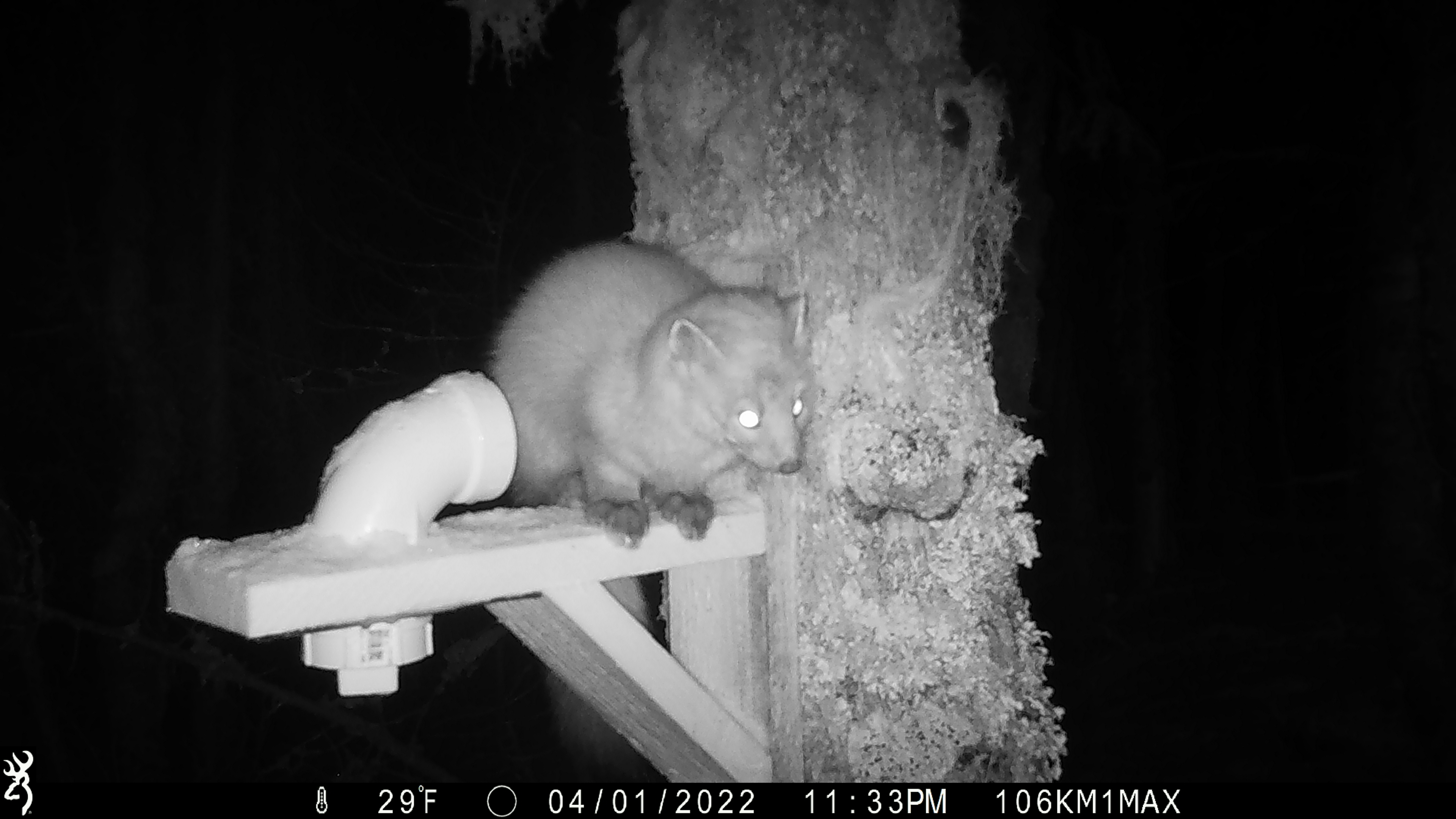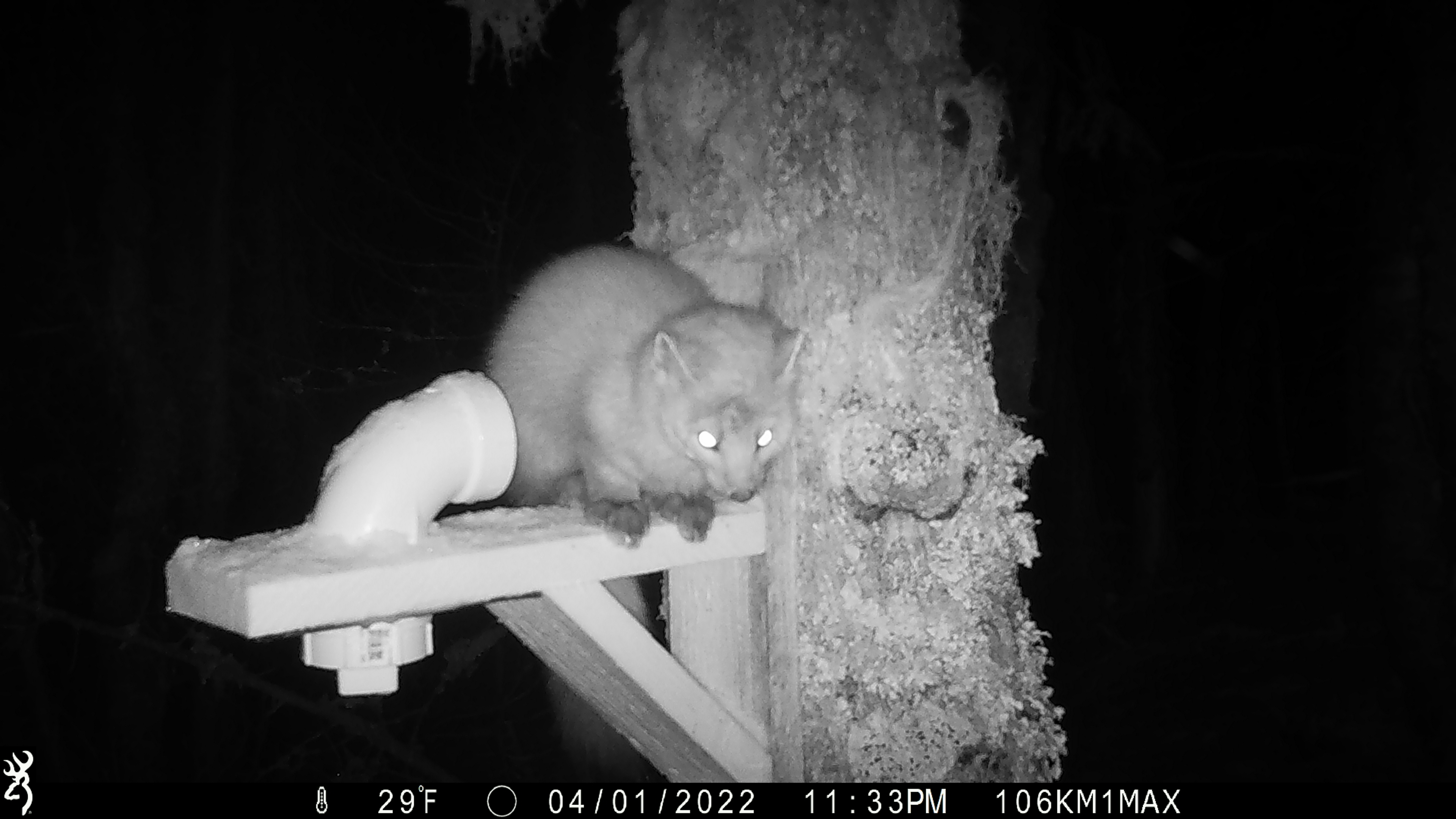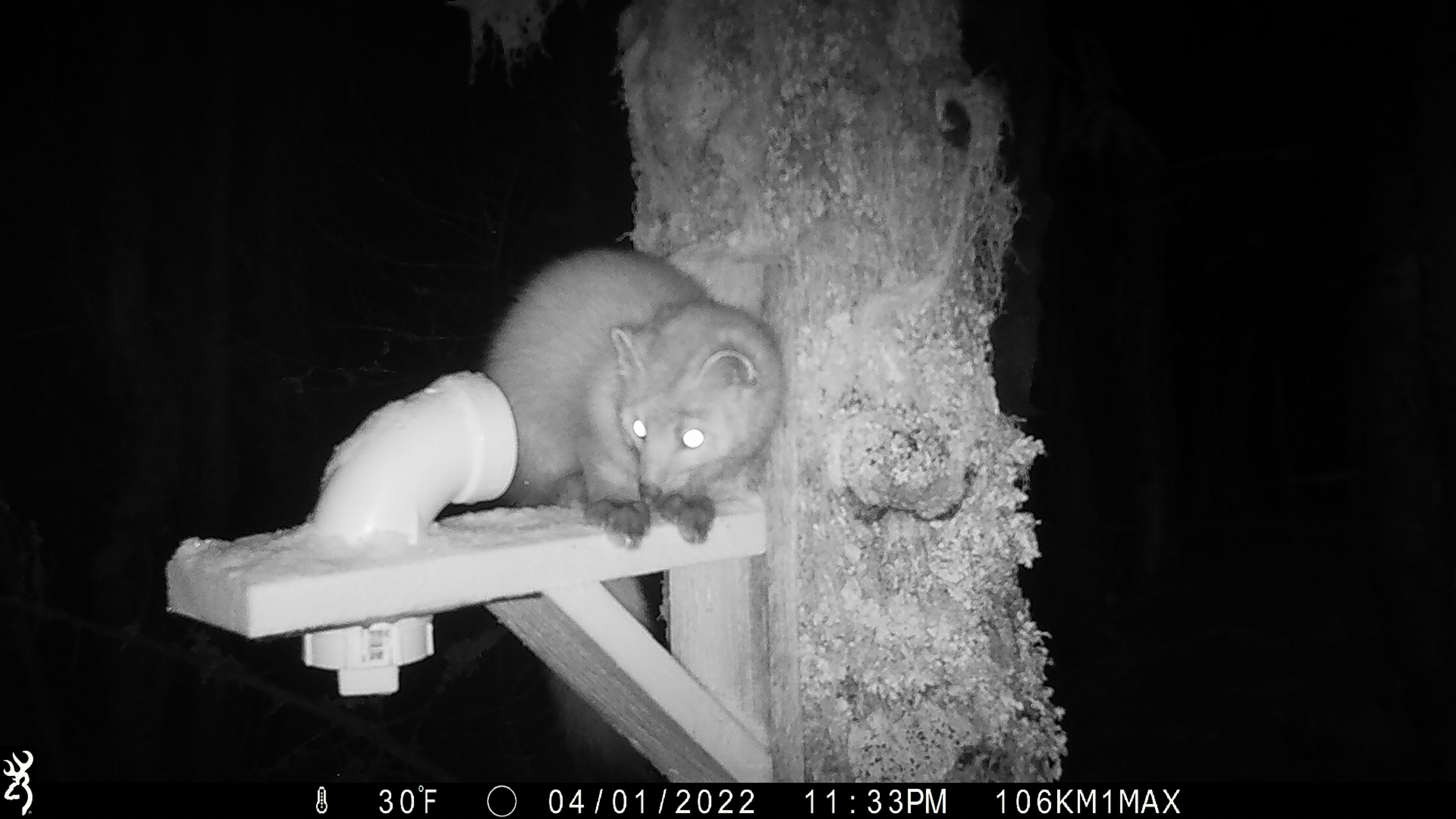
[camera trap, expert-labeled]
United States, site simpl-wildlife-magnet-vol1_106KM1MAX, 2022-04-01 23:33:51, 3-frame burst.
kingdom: Animalia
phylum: Chordata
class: Mammalia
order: Carnivora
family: Mustelidae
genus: Martes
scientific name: Martes americana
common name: american marten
American marten (Martes americana).